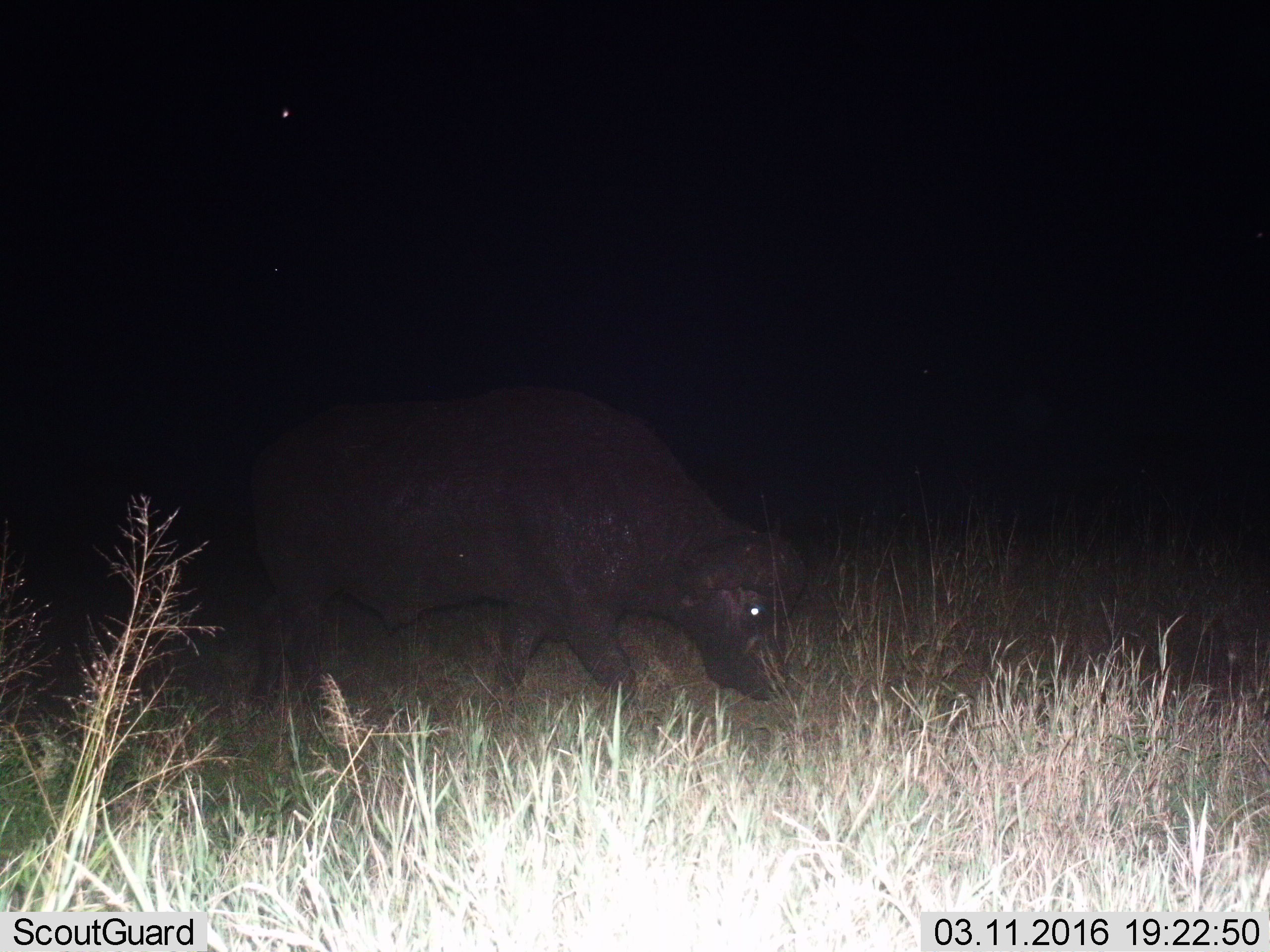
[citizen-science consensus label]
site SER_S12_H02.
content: unidentified animal